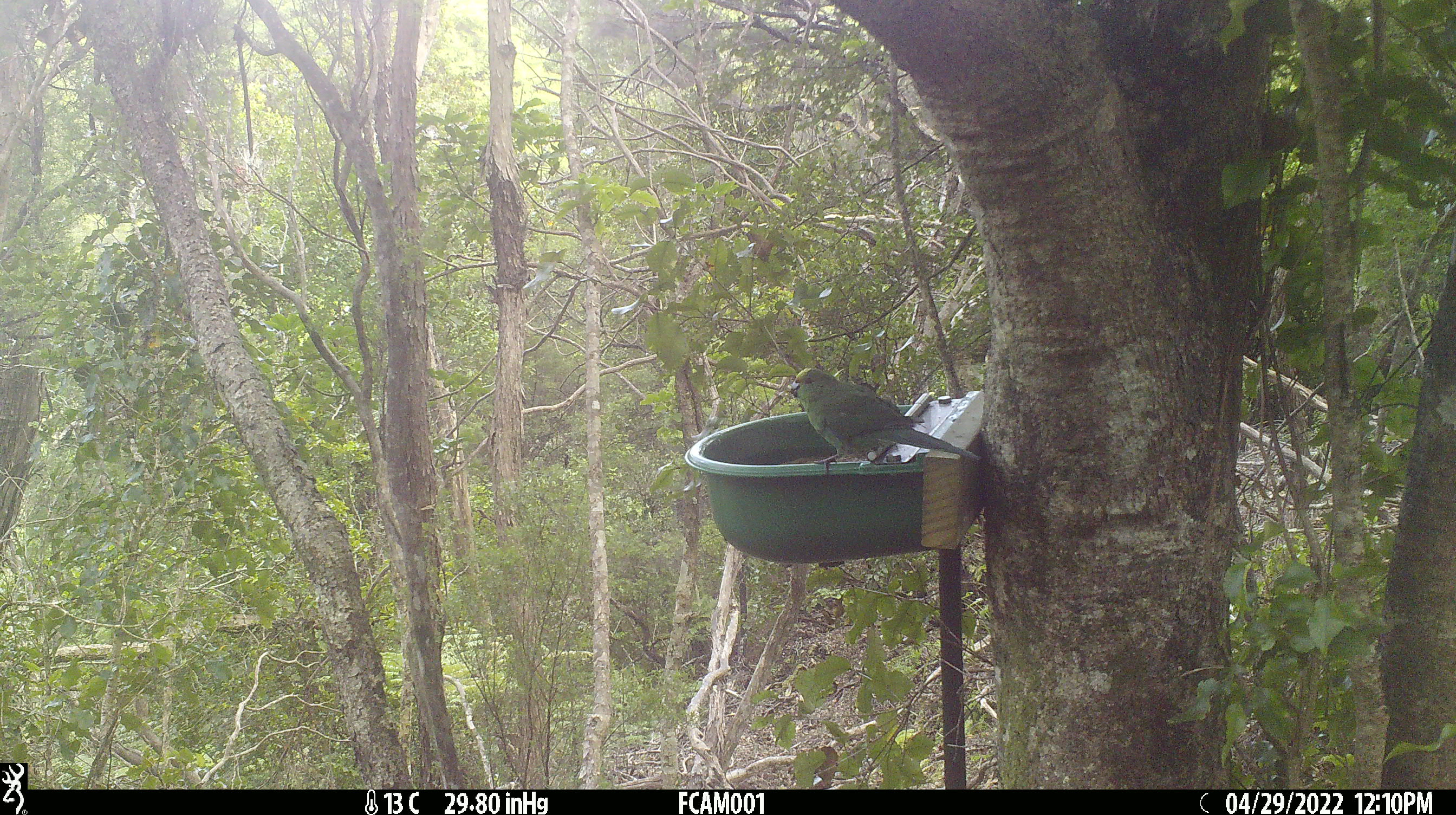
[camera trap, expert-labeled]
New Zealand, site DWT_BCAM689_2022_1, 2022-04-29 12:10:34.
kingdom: Animalia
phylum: Chordata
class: Aves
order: Psittaciformes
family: Psittaculidae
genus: Cyanoramphus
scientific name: Cyanoramphus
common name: parakeet